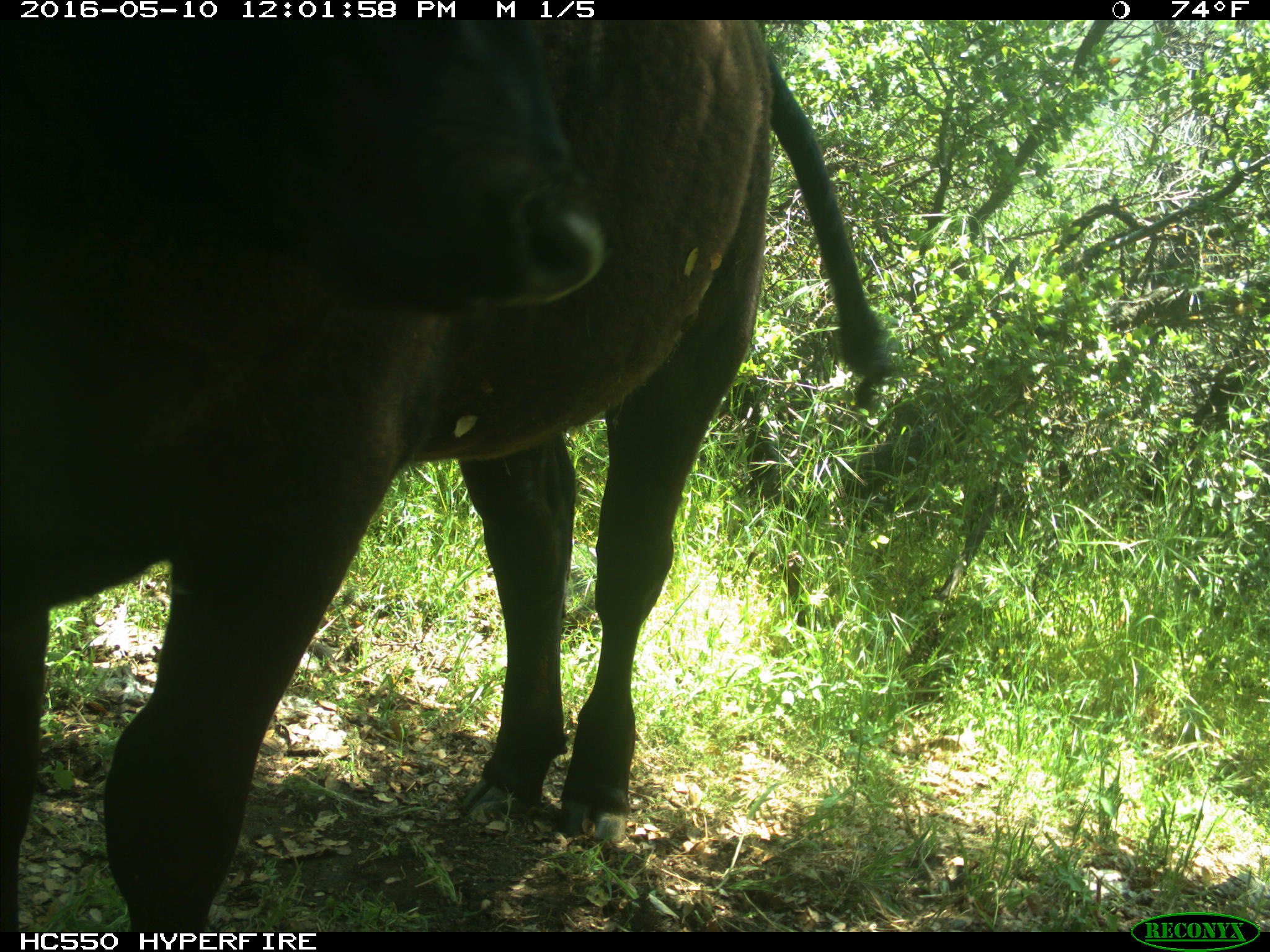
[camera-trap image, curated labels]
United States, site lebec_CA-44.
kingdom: Animalia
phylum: Chordata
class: Mammalia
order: Artiodactyla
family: Bovidae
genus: Bos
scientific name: Bos taurus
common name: domestic cow